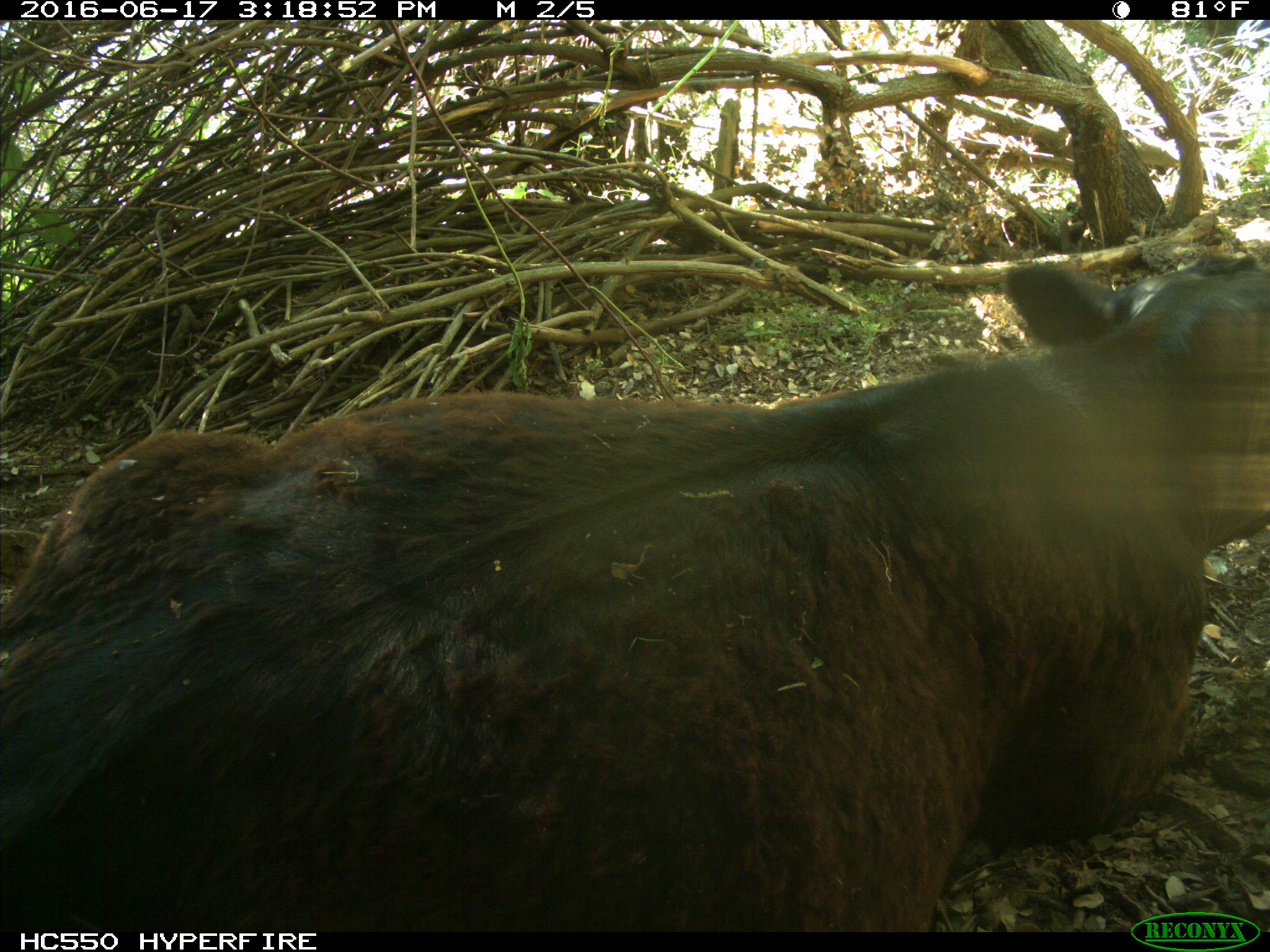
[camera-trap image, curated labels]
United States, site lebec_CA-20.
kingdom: Animalia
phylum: Chordata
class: Mammalia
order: Artiodactyla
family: Bovidae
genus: Bos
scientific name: Bos taurus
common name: domestic cow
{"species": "Bos taurus (domestic cow)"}